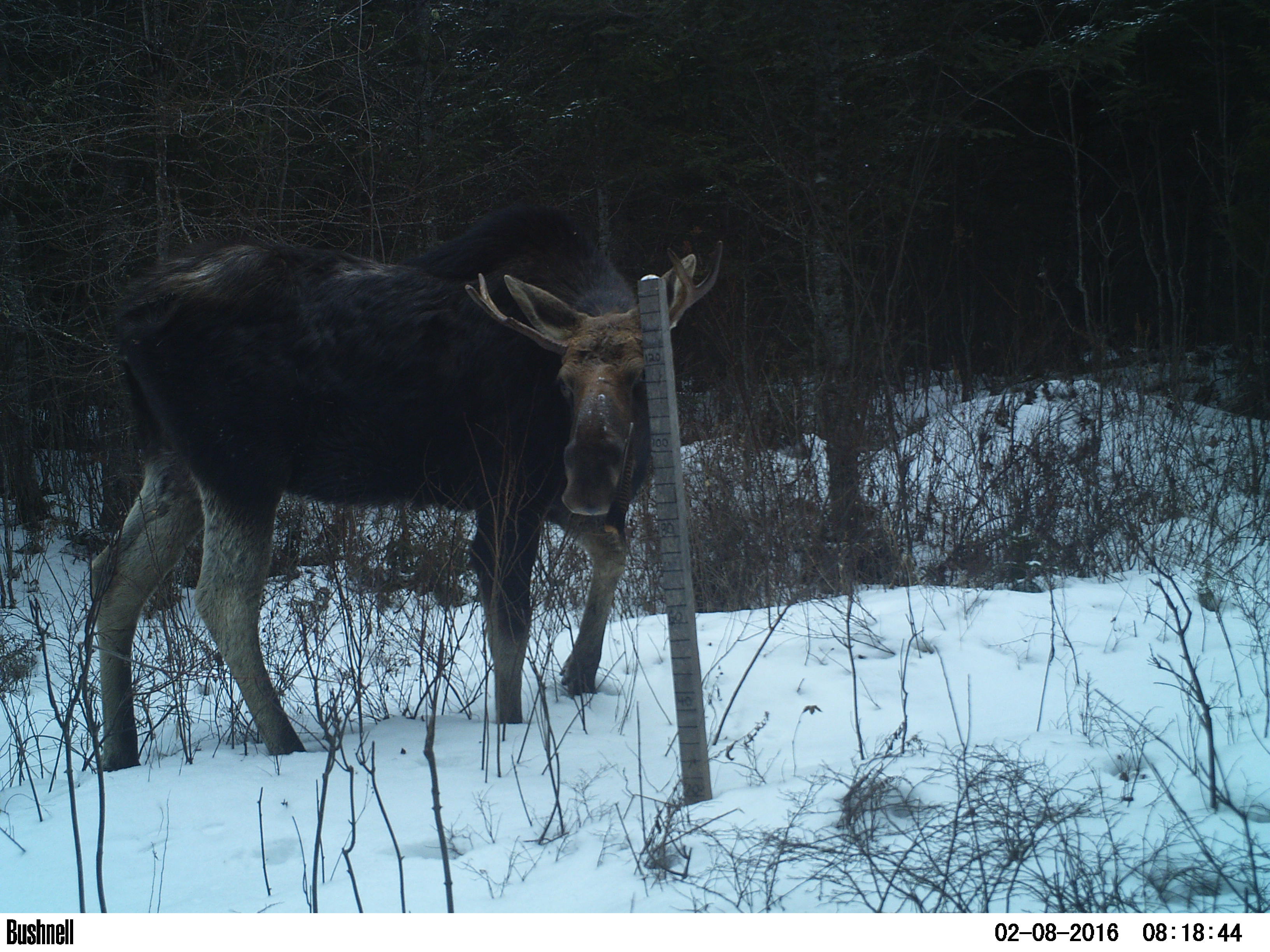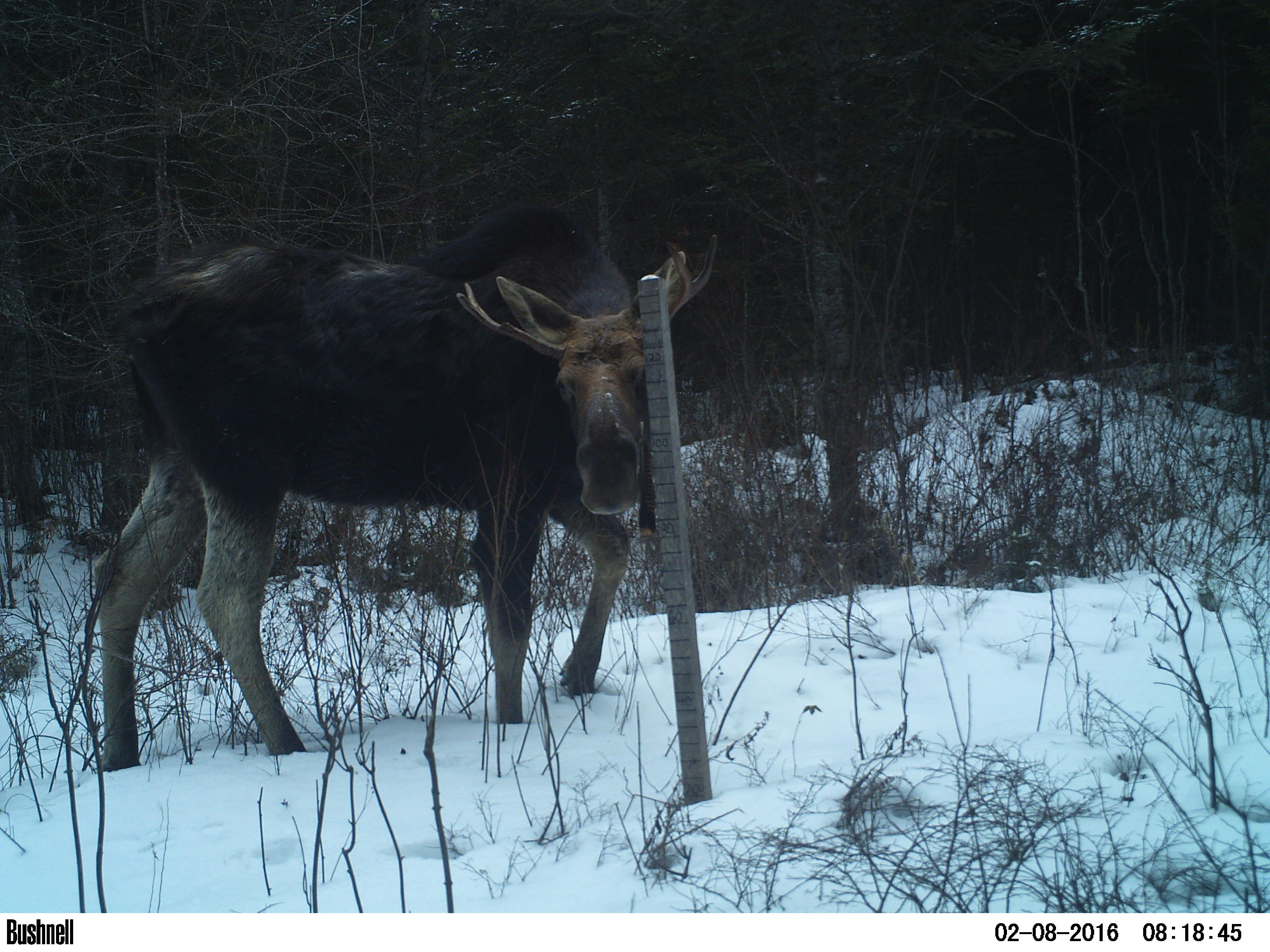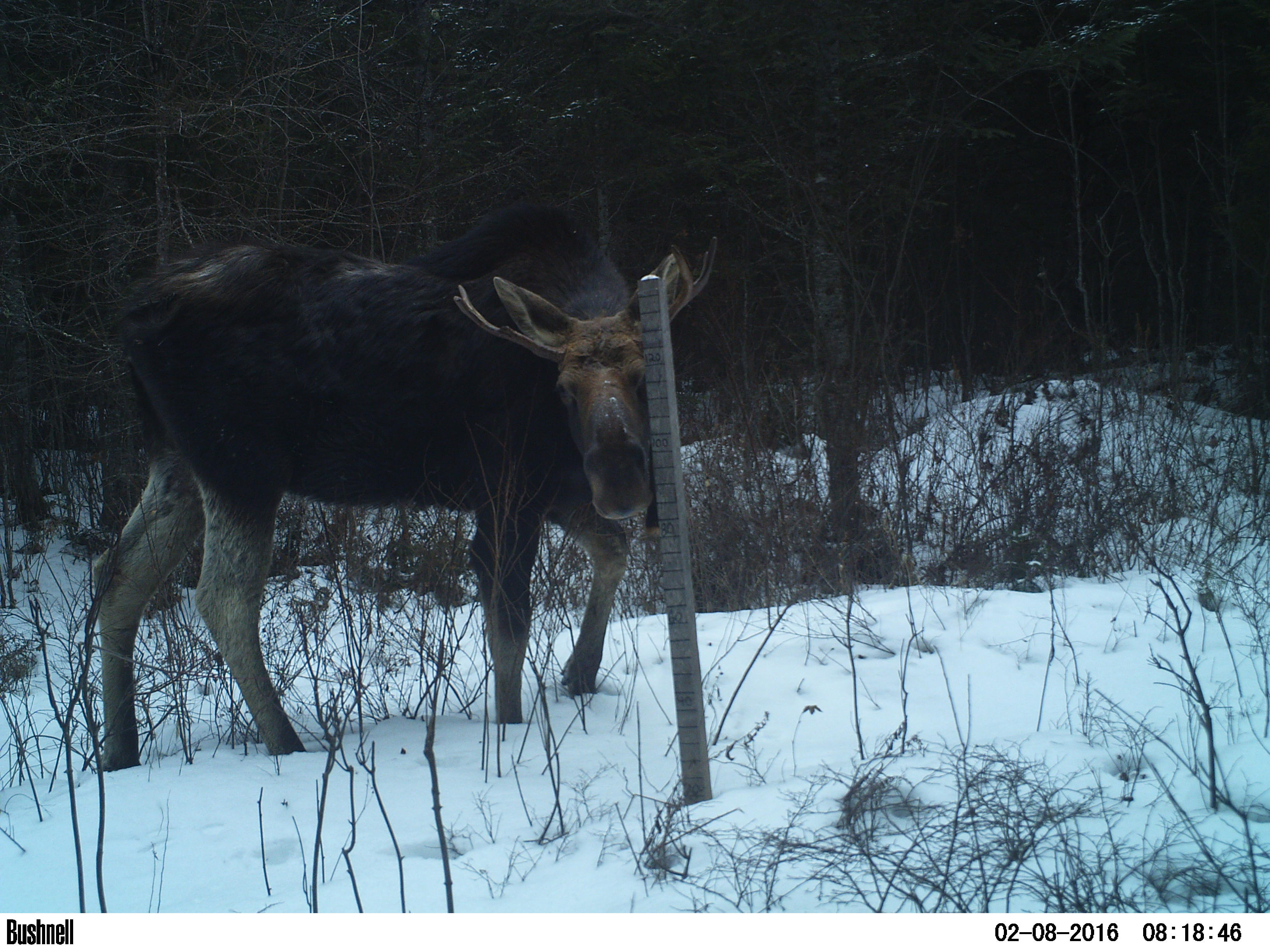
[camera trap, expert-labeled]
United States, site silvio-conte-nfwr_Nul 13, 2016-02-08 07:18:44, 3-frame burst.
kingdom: Animalia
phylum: Chordata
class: Mammalia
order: Artiodactyla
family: Cervidae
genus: Alces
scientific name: Alces alces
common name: moose